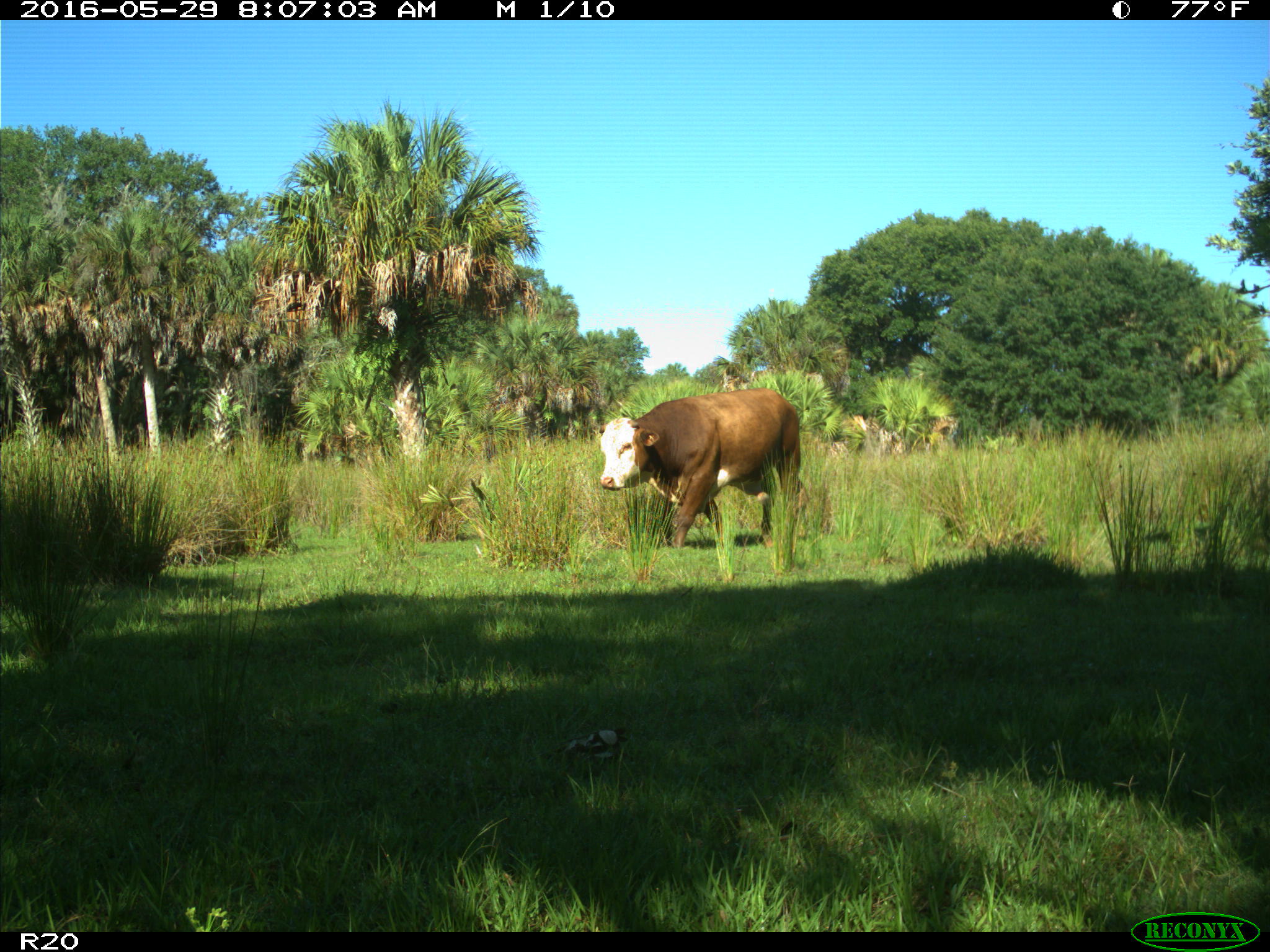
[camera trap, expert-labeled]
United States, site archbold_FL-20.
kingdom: Animalia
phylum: Chordata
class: Mammalia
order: Artiodactyla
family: Bovidae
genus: Bos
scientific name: Bos taurus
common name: domestic cow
Bos taurus (domestic cow).